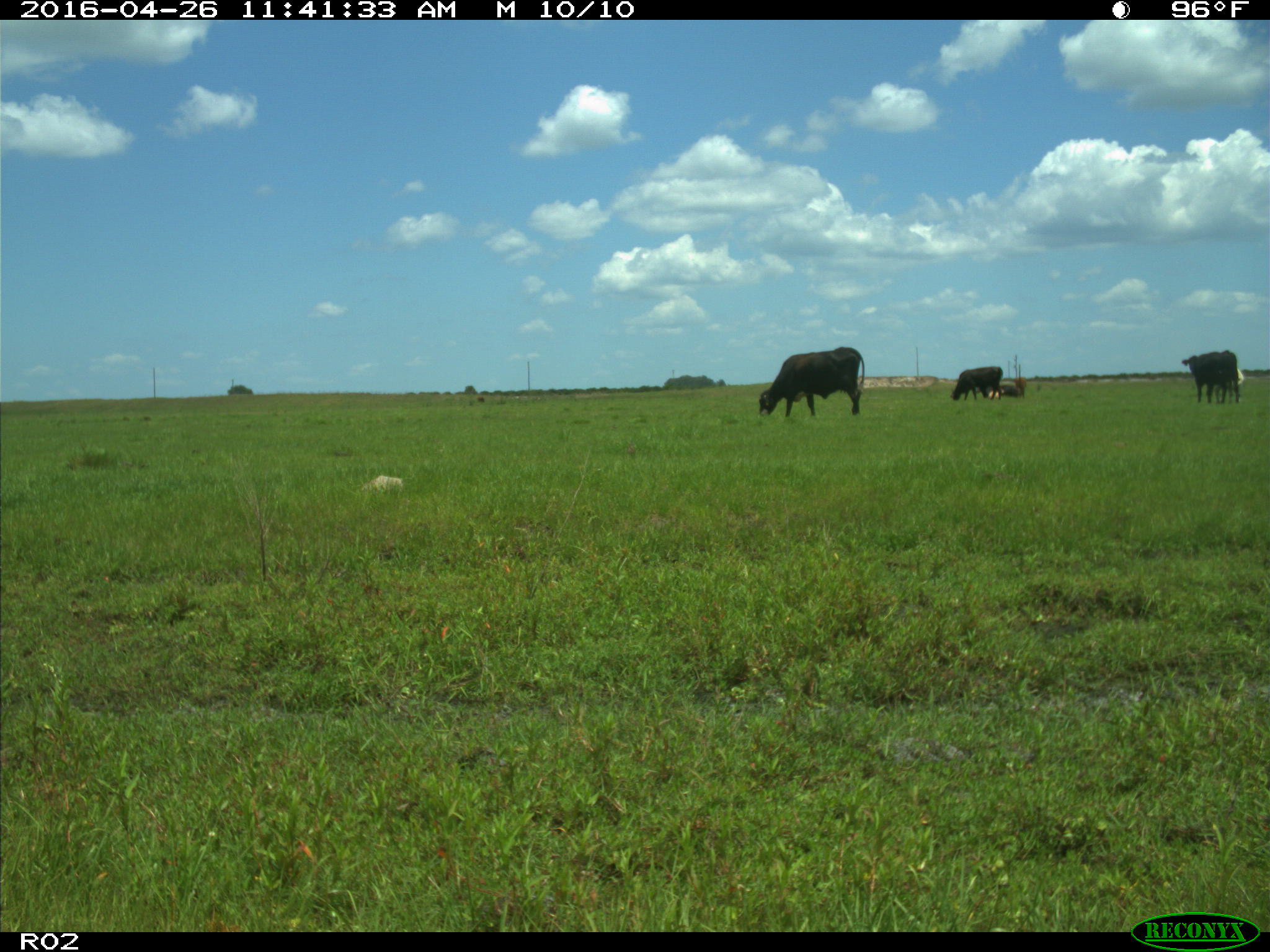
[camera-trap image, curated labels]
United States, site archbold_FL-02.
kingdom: Animalia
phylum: Chordata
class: Mammalia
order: Artiodactyla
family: Bovidae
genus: Bos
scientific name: Bos taurus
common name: domestic cow